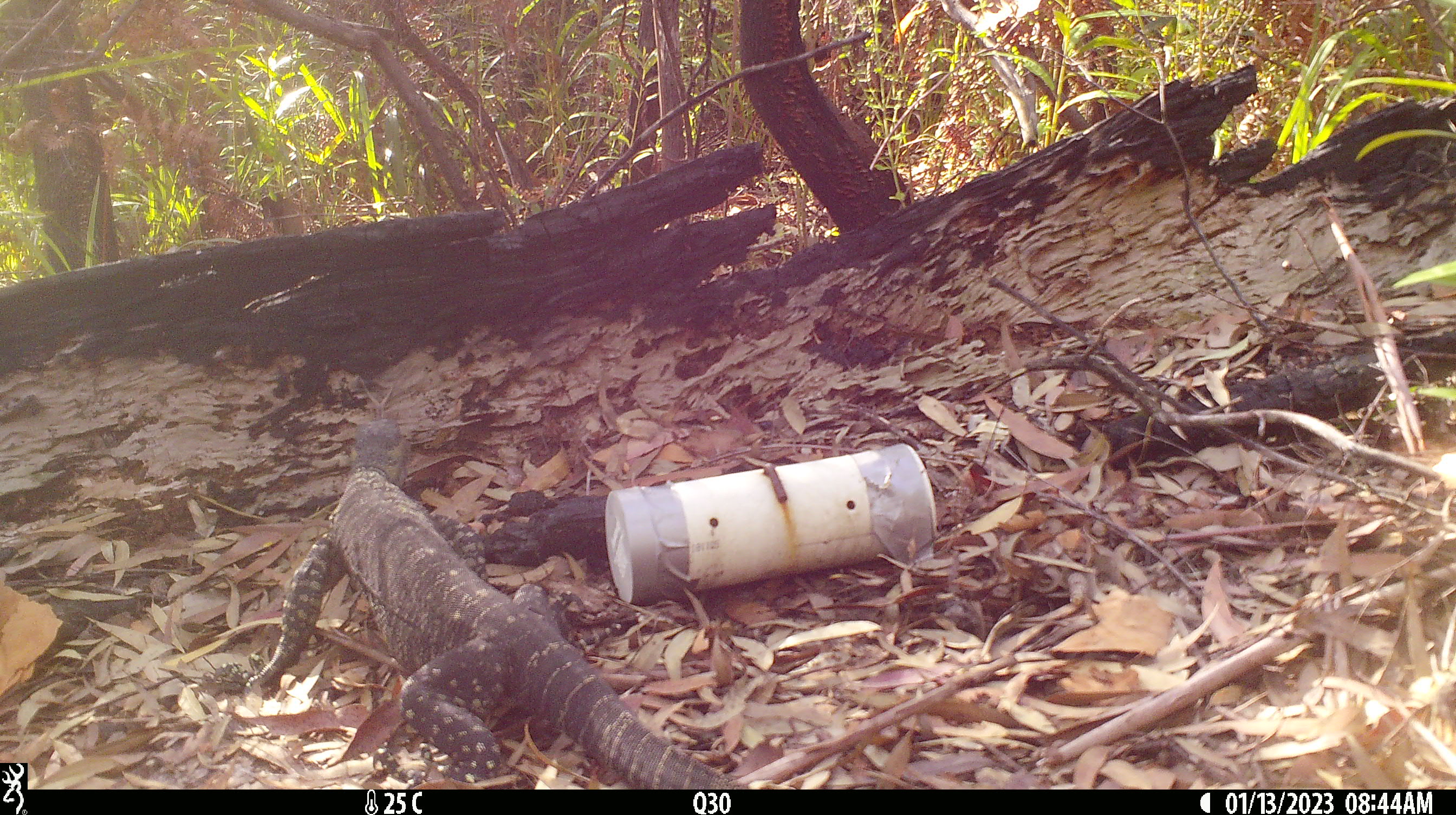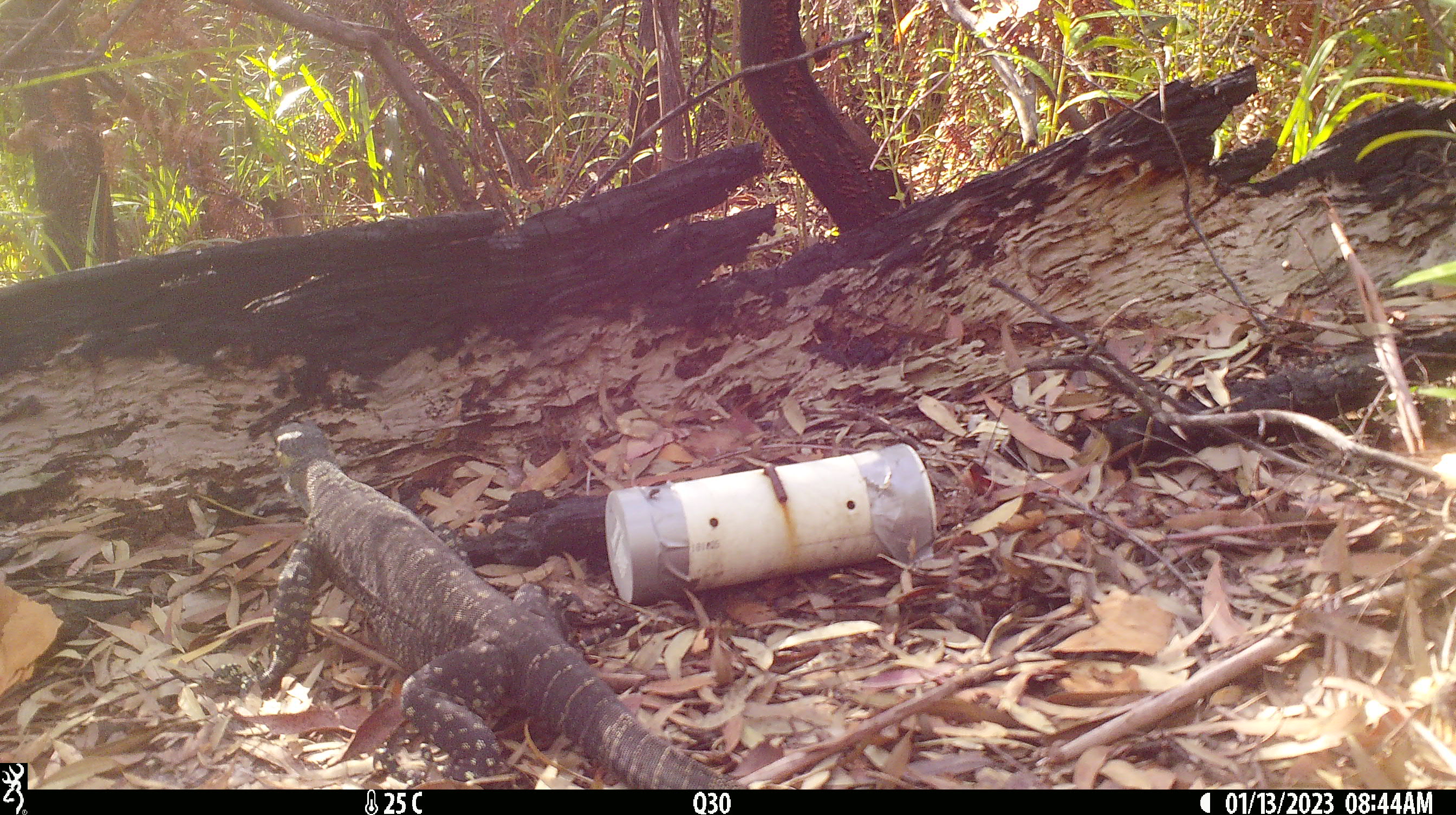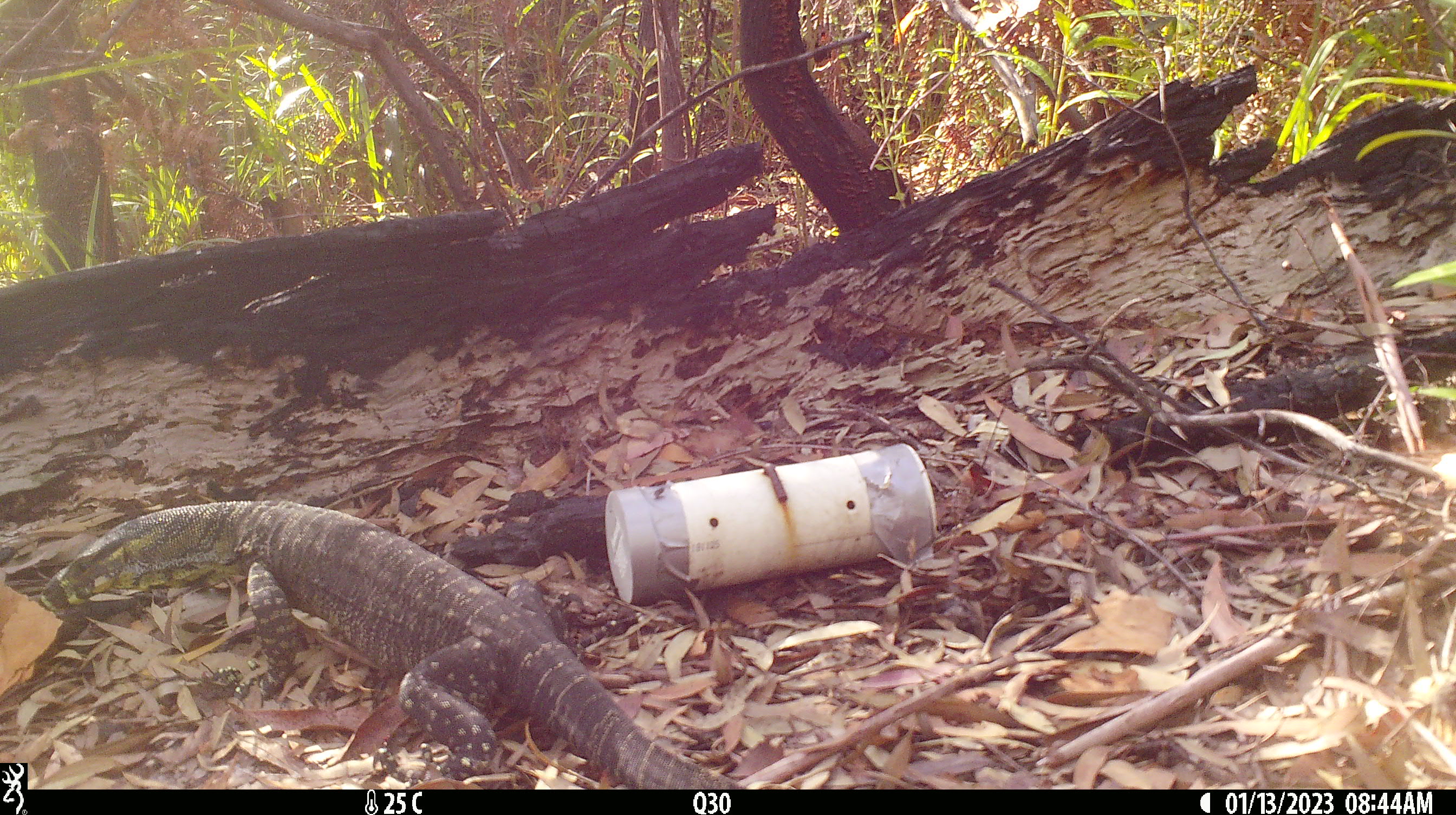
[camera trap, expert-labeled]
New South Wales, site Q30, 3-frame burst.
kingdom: Animalia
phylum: Chordata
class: Reptilia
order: Squamata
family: Varanidae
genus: Varanus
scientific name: Varanus varius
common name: lace monitor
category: goanna